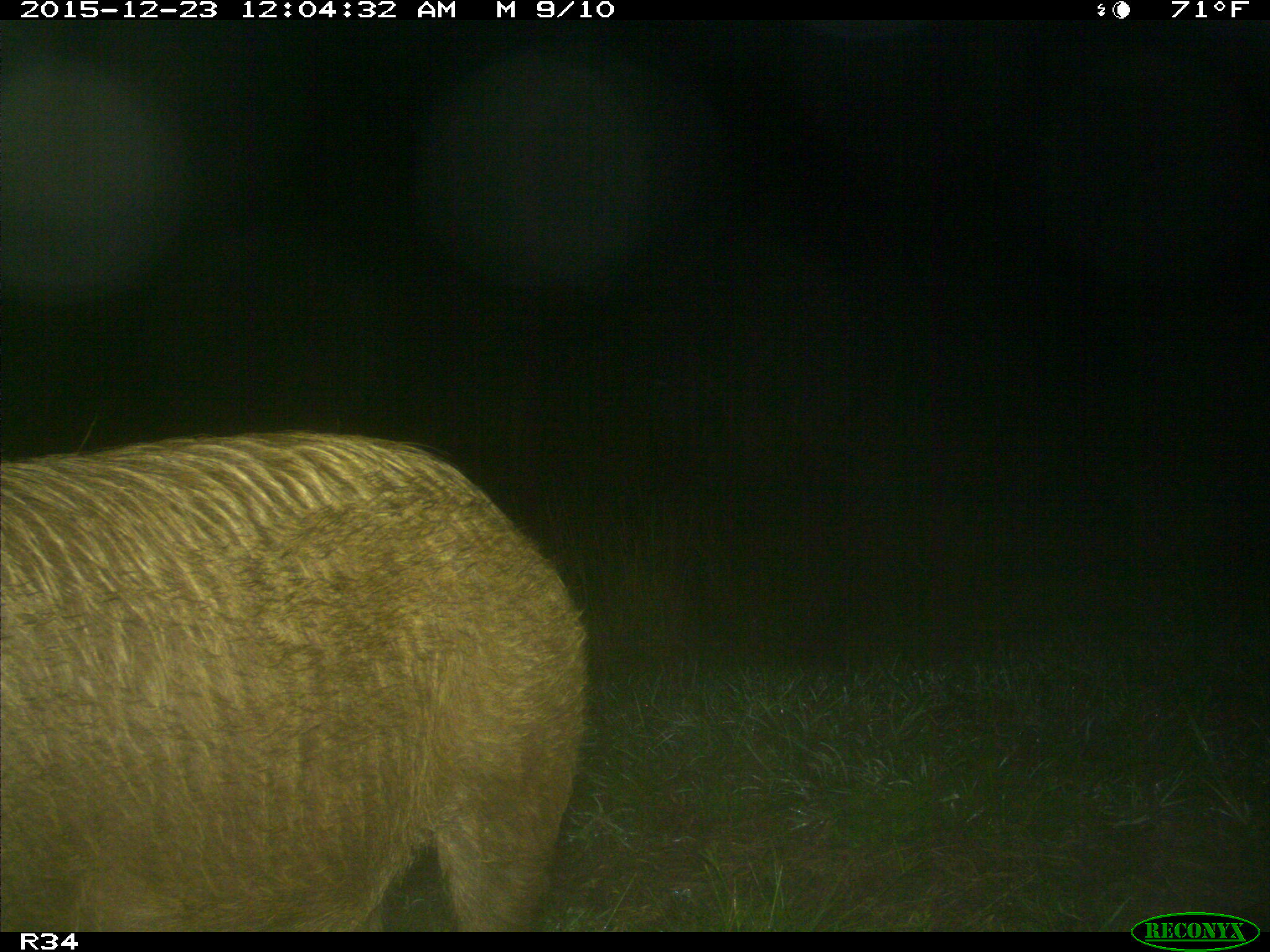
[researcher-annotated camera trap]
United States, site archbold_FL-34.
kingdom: Animalia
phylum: Chordata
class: Mammalia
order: Artiodactyla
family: Suidae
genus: Sus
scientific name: Sus scrofa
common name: wild boar